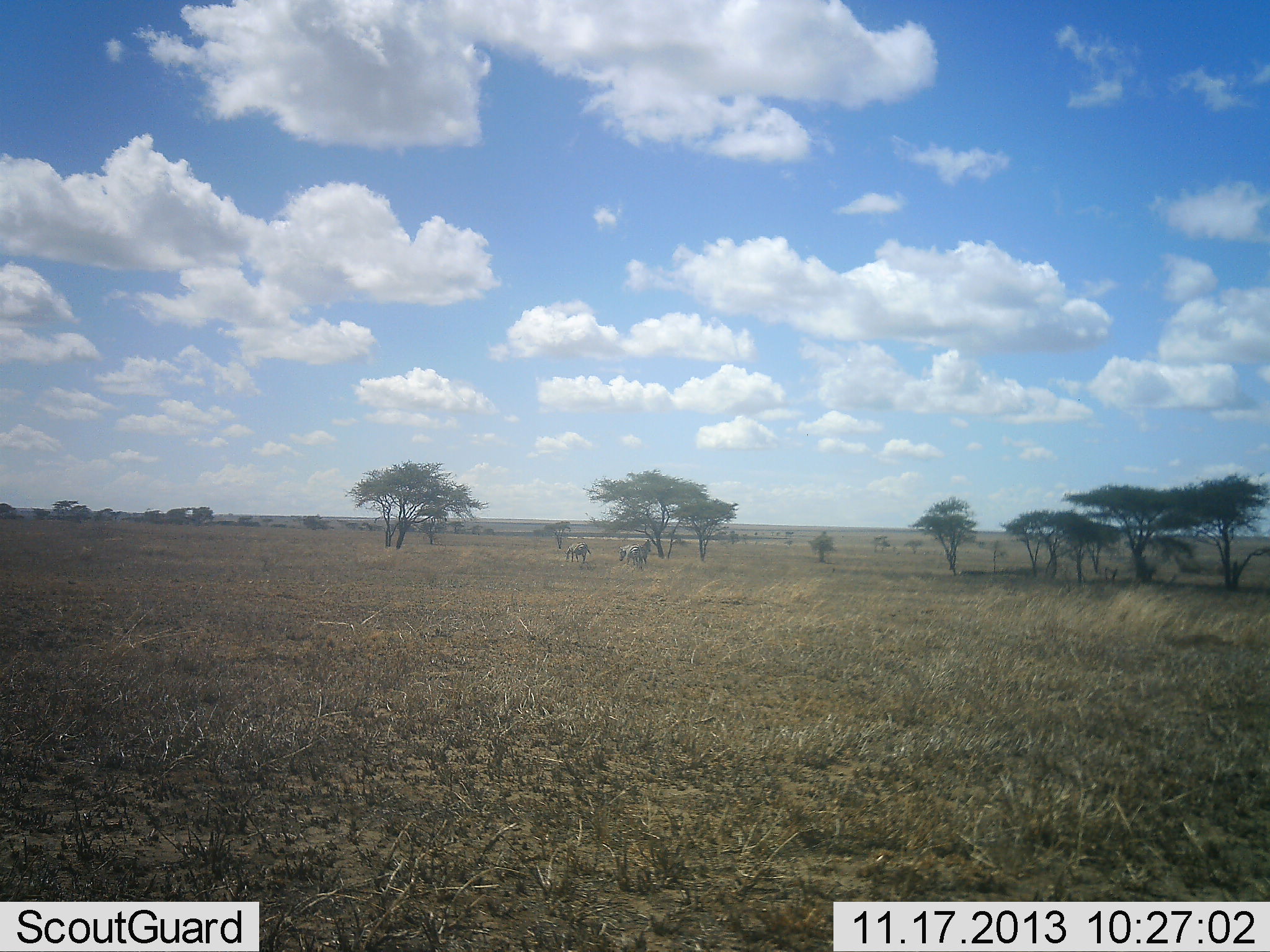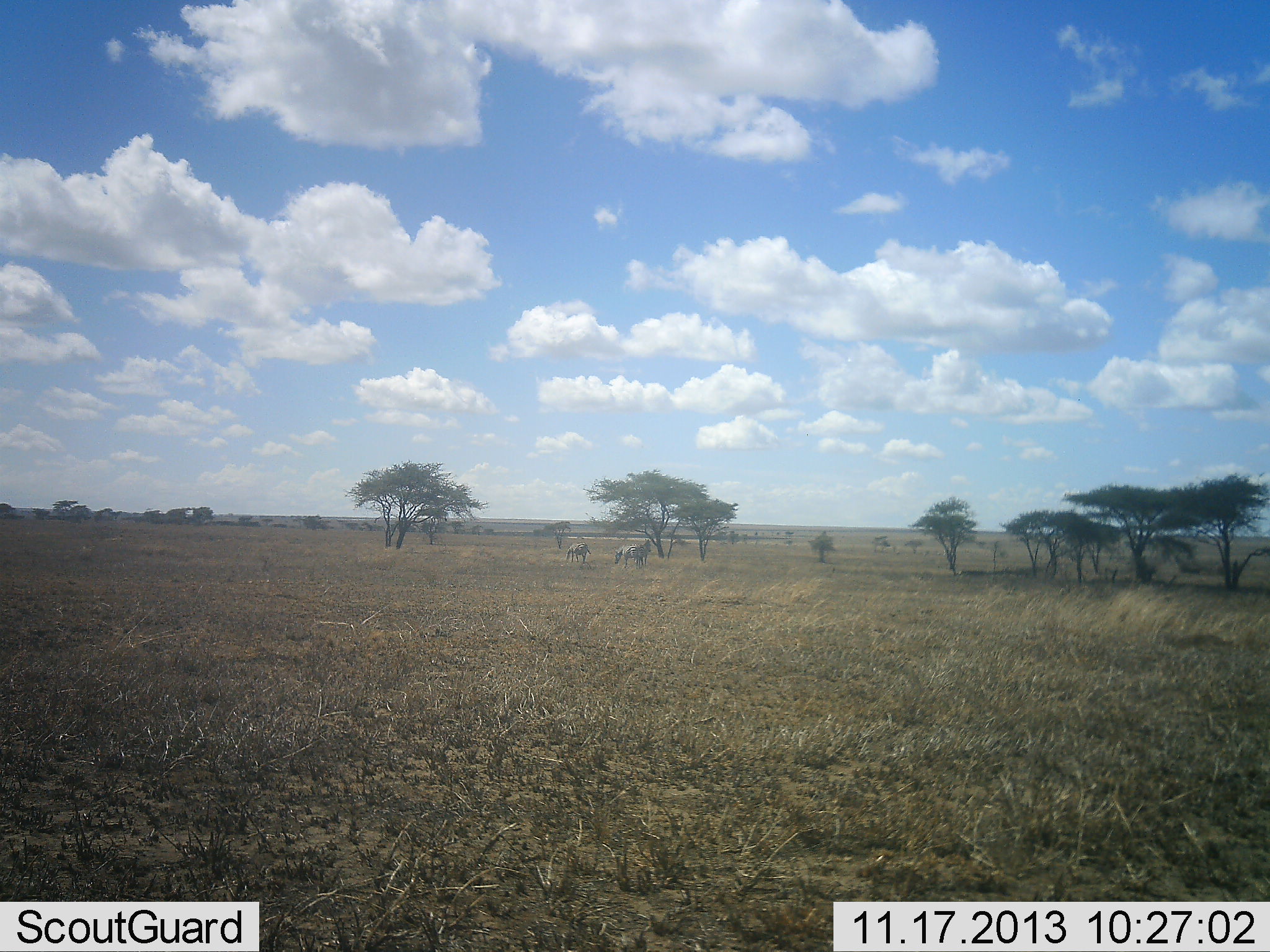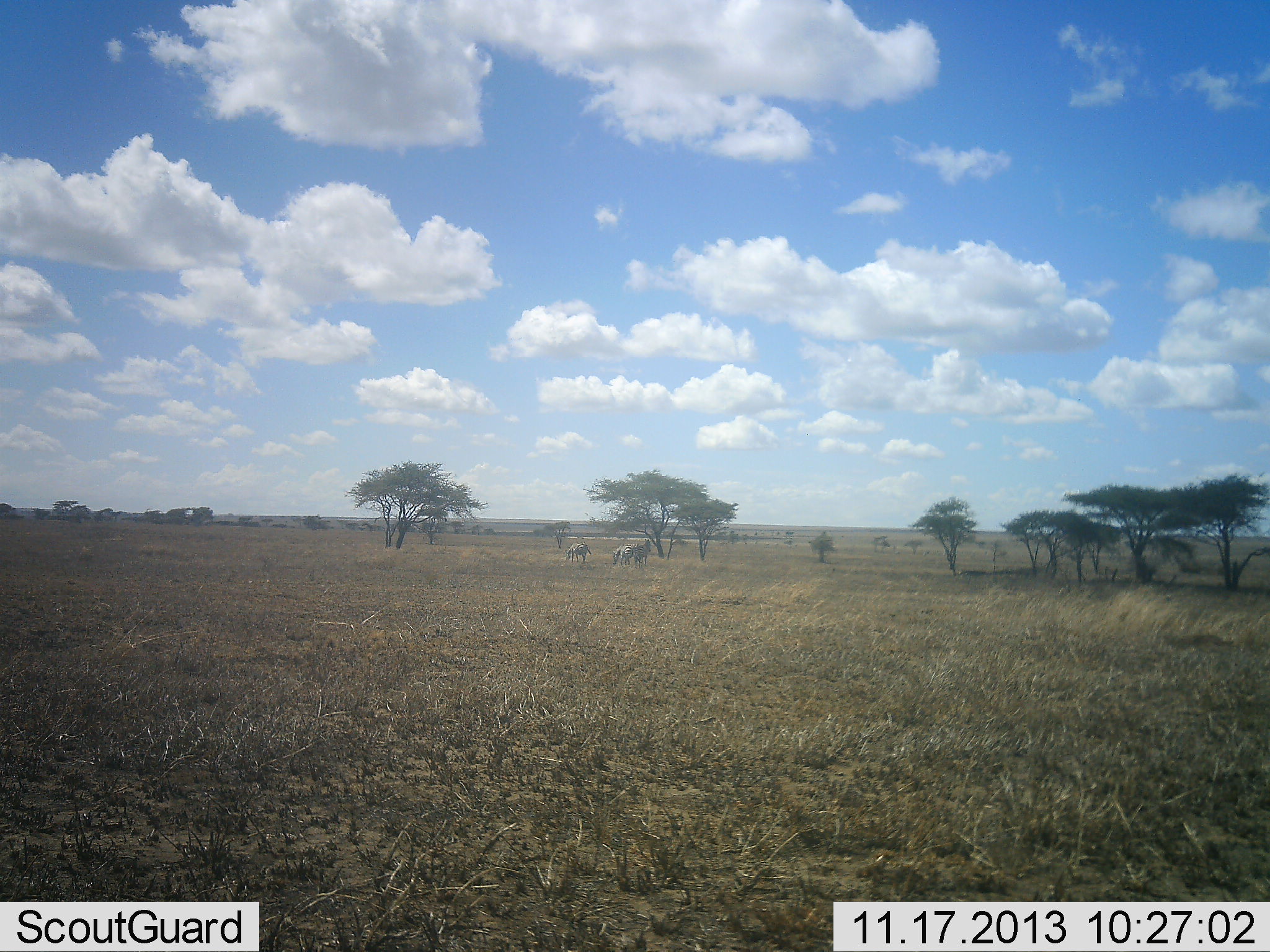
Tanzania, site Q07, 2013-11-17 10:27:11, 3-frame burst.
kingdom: Animalia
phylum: Chordata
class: Mammalia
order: Perissodactyla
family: Equidae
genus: Equus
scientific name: Equus quagga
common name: plains zebra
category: zebra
Zebra (plains zebra) (Equus quagga), count 2. Behavior (volunteer vote fractions): standing 60%, resting 0%, moving 20%, interacting 10%. Young present (vote fraction): 0%. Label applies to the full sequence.